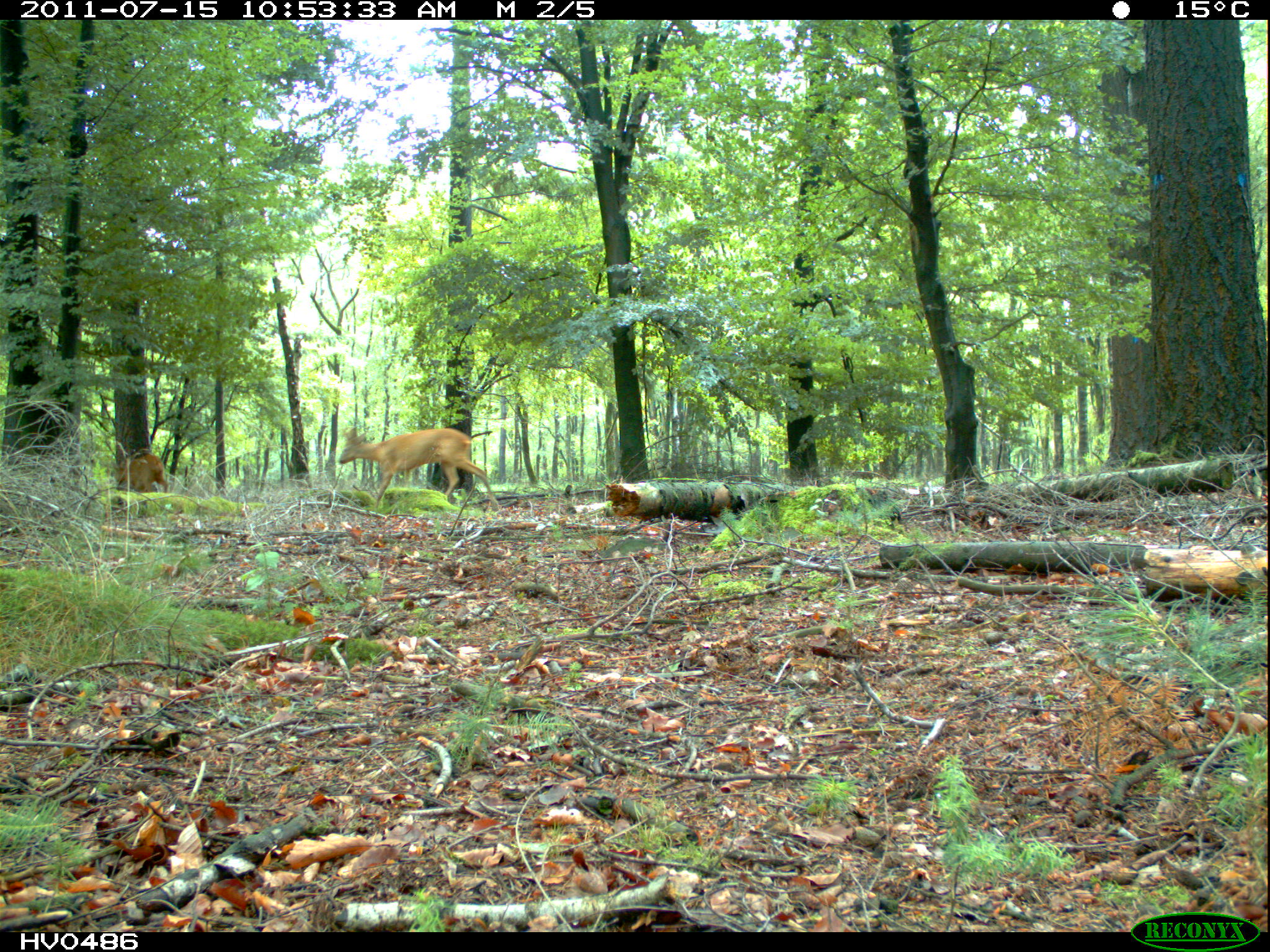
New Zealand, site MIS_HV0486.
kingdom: Animalia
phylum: Chordata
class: Mammalia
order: Artiodactyla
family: Cervidae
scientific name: Cervidae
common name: deer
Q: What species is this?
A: Deer (Cervidae).